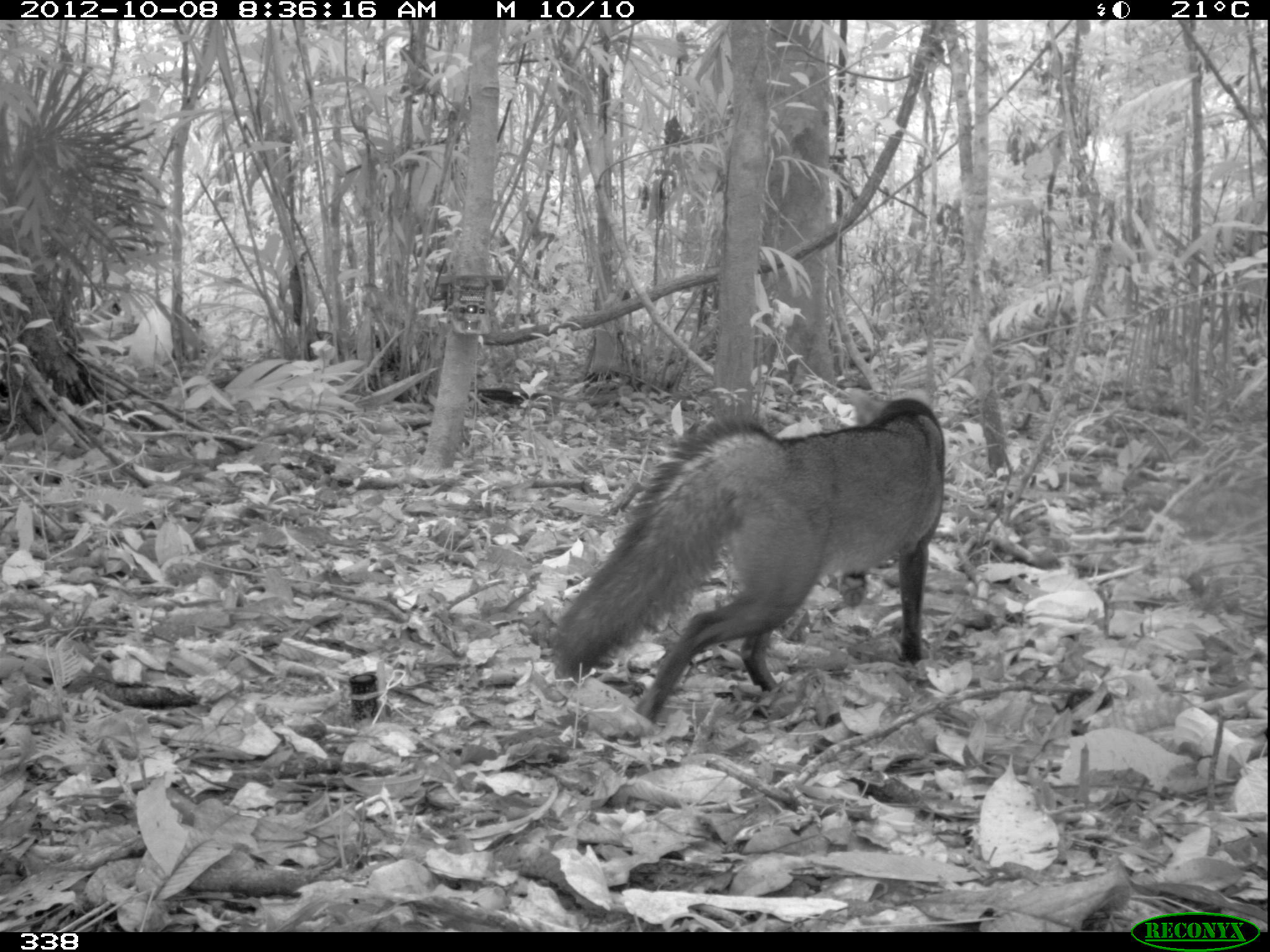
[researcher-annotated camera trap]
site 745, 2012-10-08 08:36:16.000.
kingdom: Animalia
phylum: Chordata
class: Mammalia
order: Carnivora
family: Canidae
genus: Atelocynus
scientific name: Atelocynus microtis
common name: short-eared dog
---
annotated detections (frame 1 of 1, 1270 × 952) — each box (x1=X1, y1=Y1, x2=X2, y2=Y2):
atelocynus microtis: (x1=543, y1=385, x2=946, y2=725)